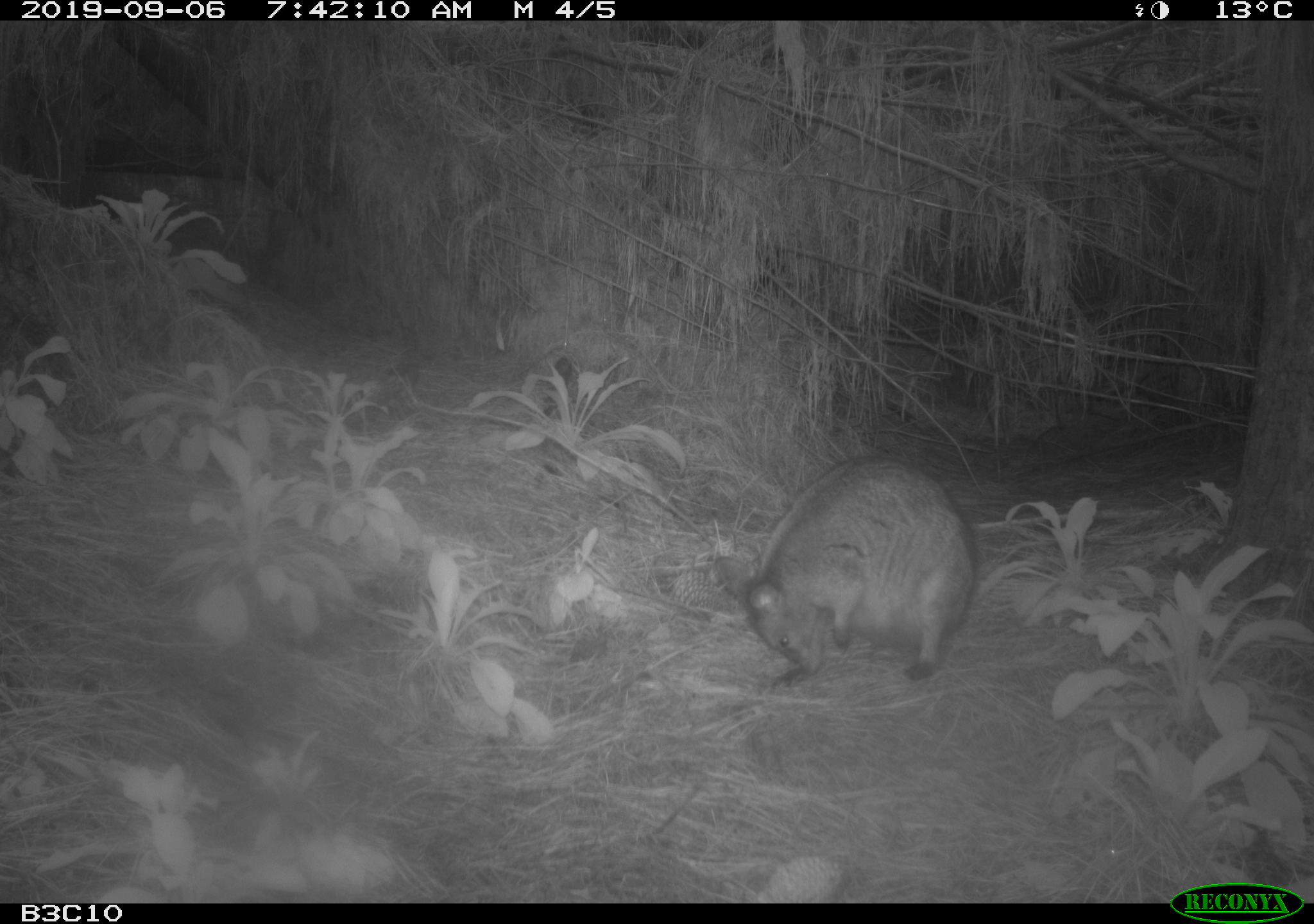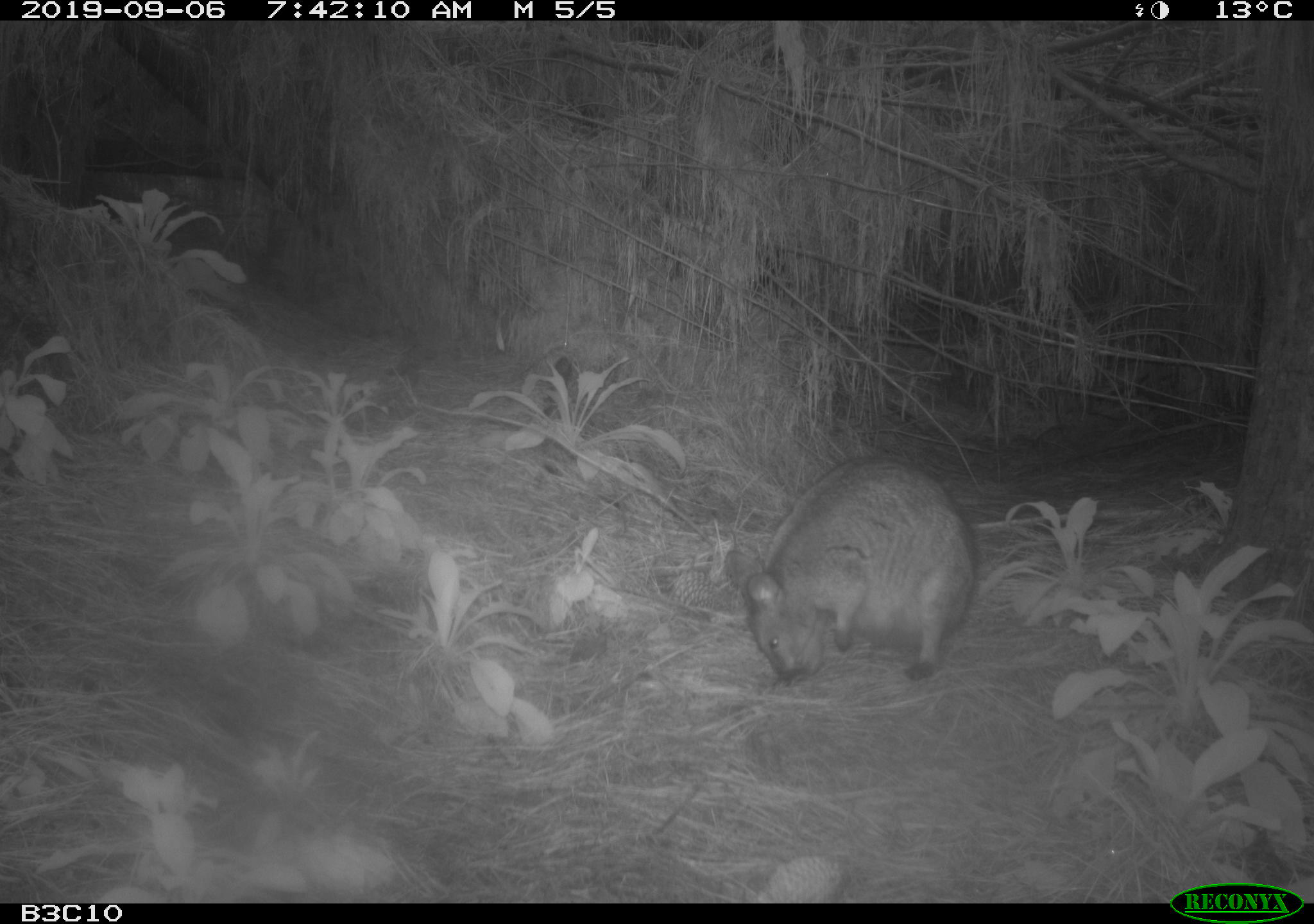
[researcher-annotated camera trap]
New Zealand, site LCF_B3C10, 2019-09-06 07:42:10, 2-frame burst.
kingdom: Animalia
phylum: Chordata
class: Mammalia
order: Diprotodontia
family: Macropodidae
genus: Notamacropus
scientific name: Notamacropus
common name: wallaby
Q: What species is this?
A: Wallaby (Notamacropus).